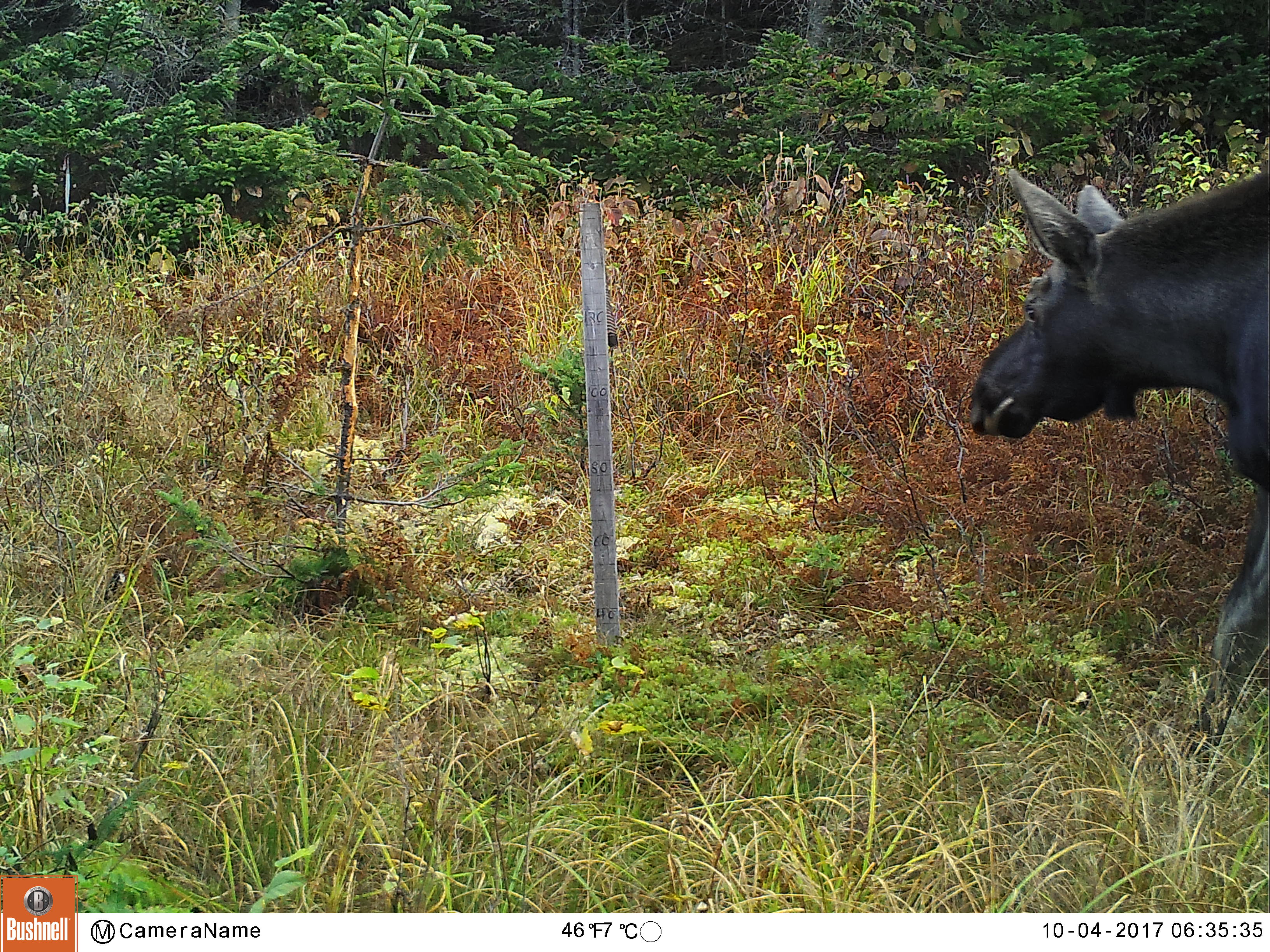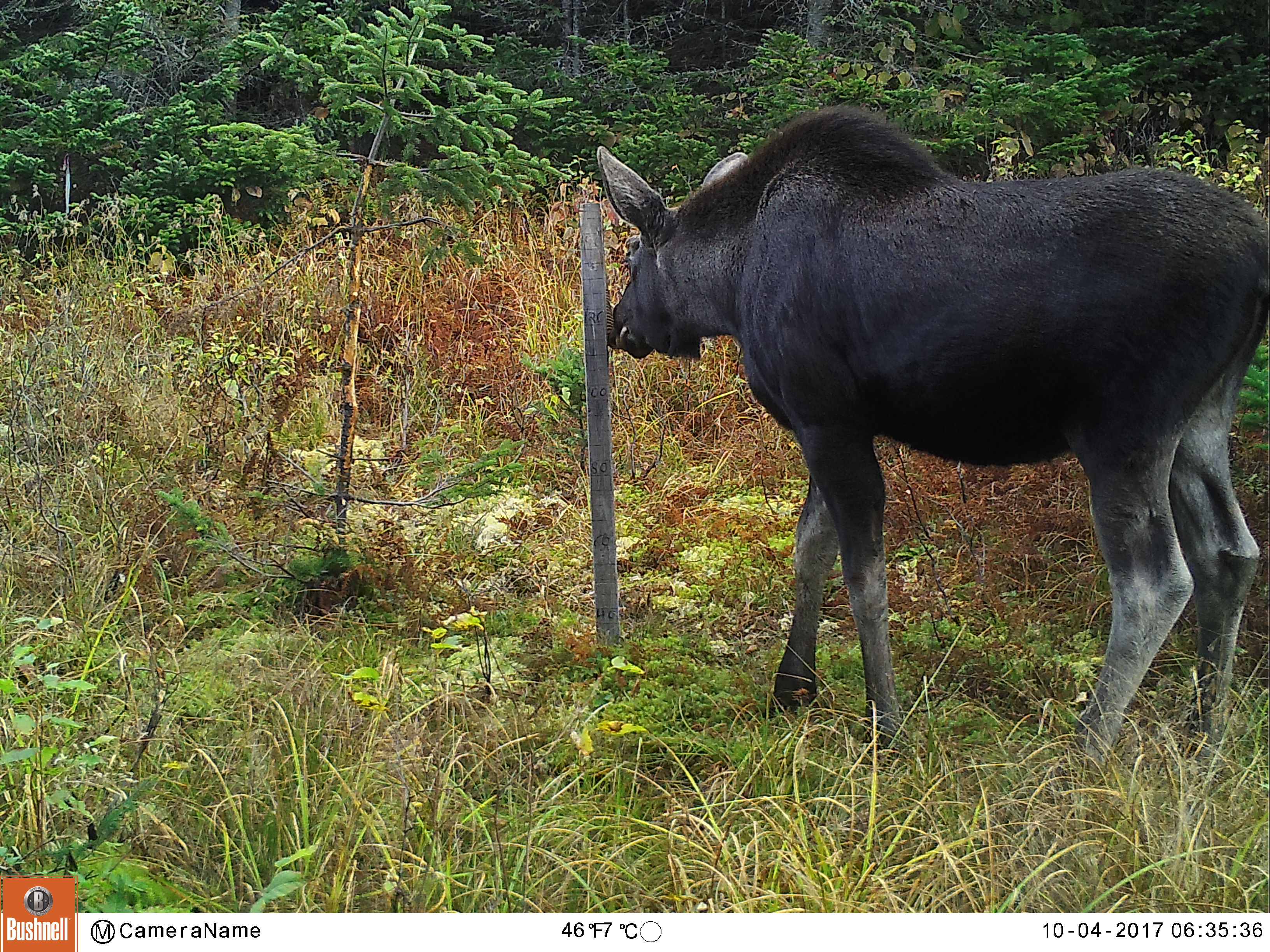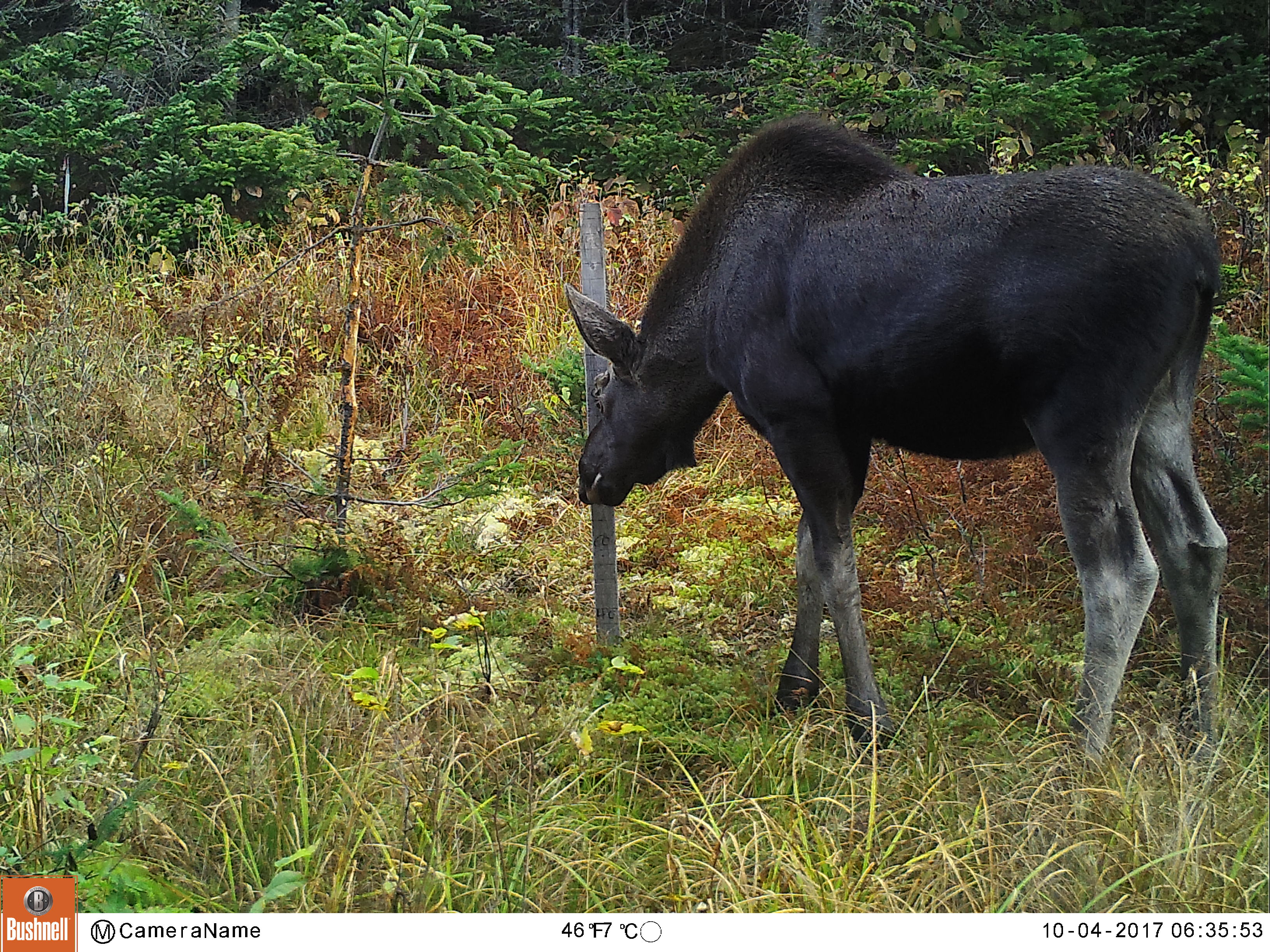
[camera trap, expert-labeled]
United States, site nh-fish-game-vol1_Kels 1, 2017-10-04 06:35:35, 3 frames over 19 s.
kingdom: Animalia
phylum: Chordata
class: Mammalia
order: Artiodactyla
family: Cervidae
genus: Alces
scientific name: Alces alces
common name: moose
Moose (Alces alces).